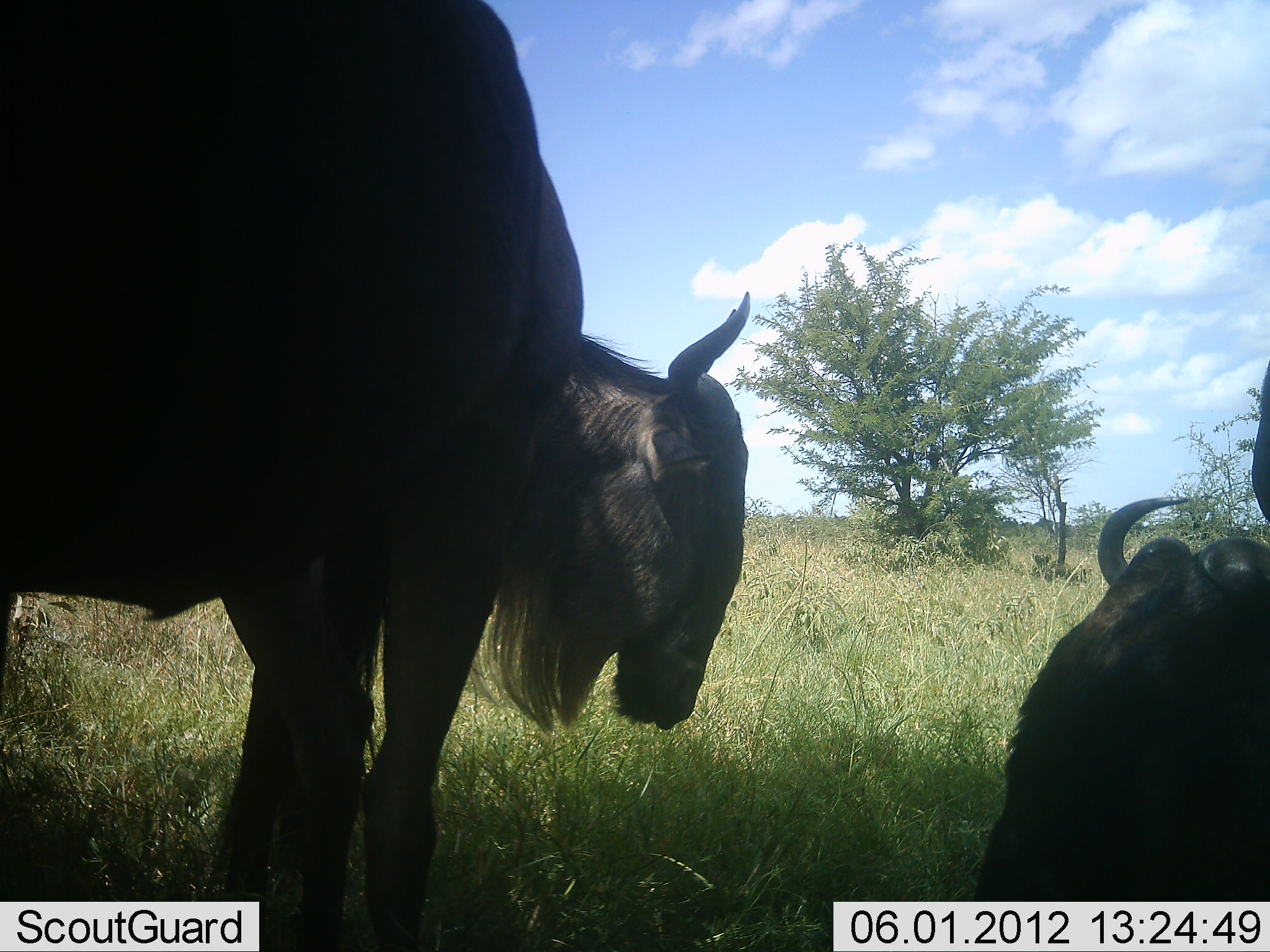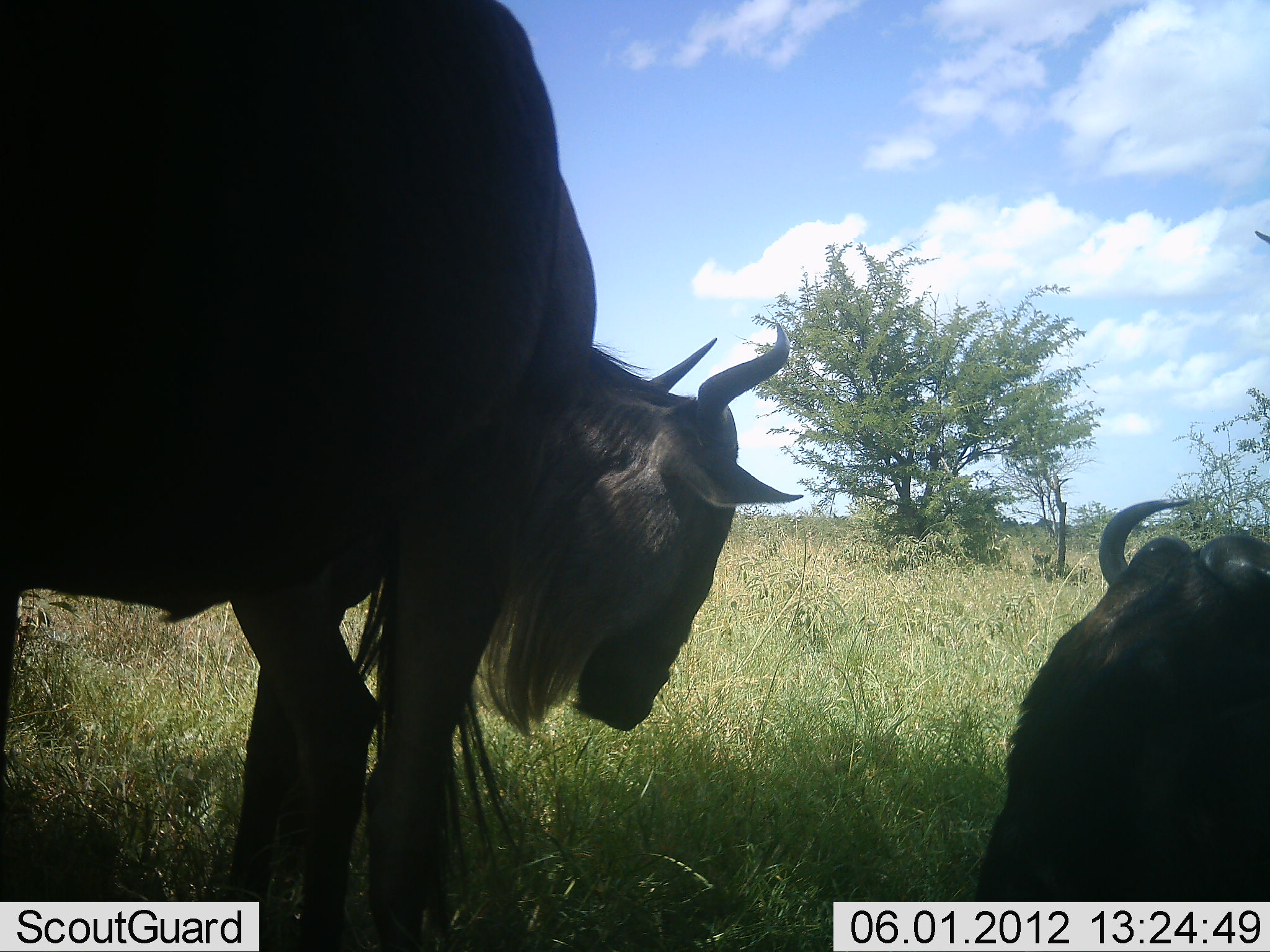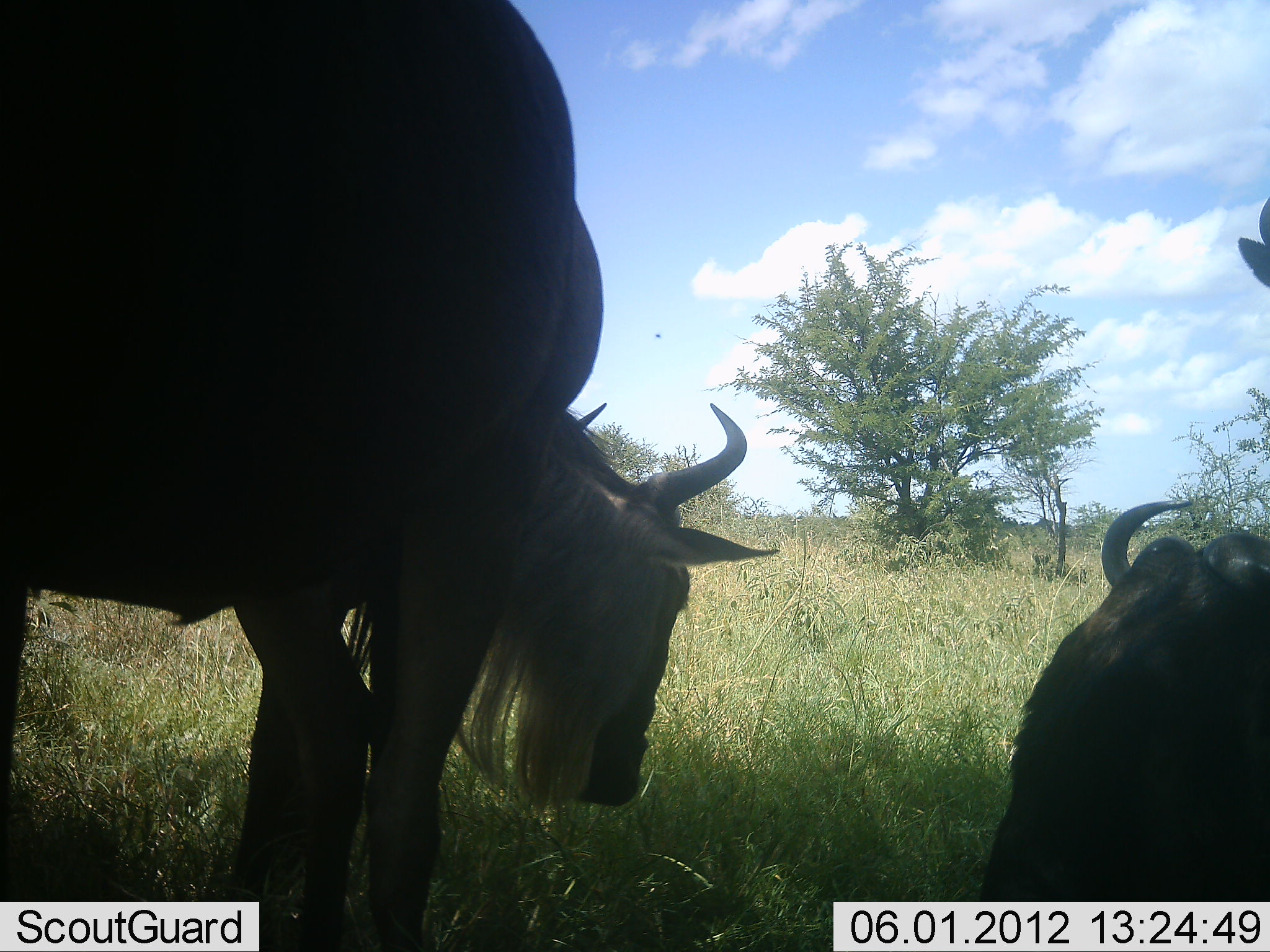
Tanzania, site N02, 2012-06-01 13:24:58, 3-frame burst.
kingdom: Animalia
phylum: Chordata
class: Mammalia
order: Artiodactyla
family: Bovidae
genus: Connochaetes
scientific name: Connochaetes taurinus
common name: blue wildebeest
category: wildebeest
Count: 4.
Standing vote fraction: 90%.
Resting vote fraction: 90%.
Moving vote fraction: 20%.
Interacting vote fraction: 0%.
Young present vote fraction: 0%.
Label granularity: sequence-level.